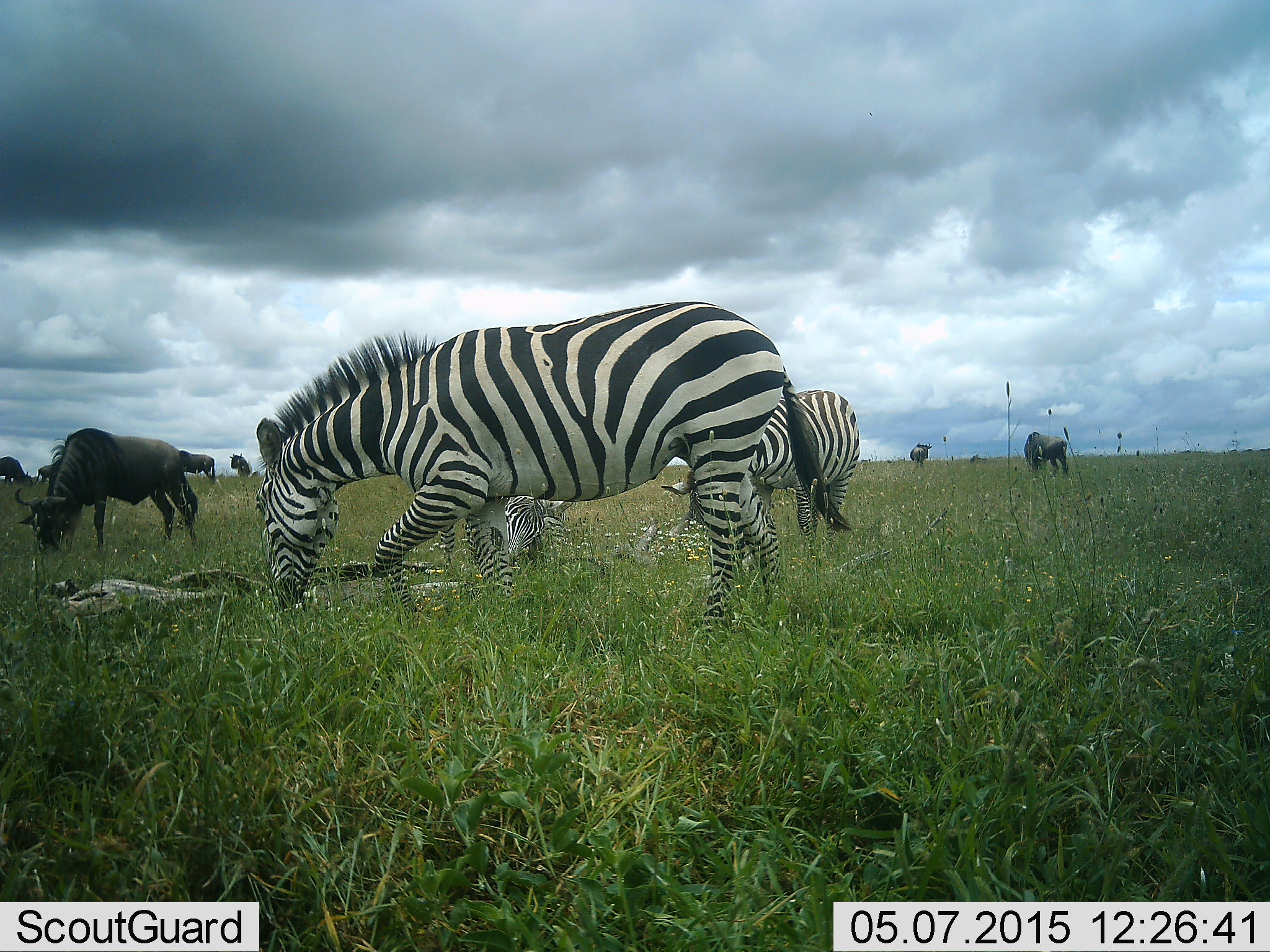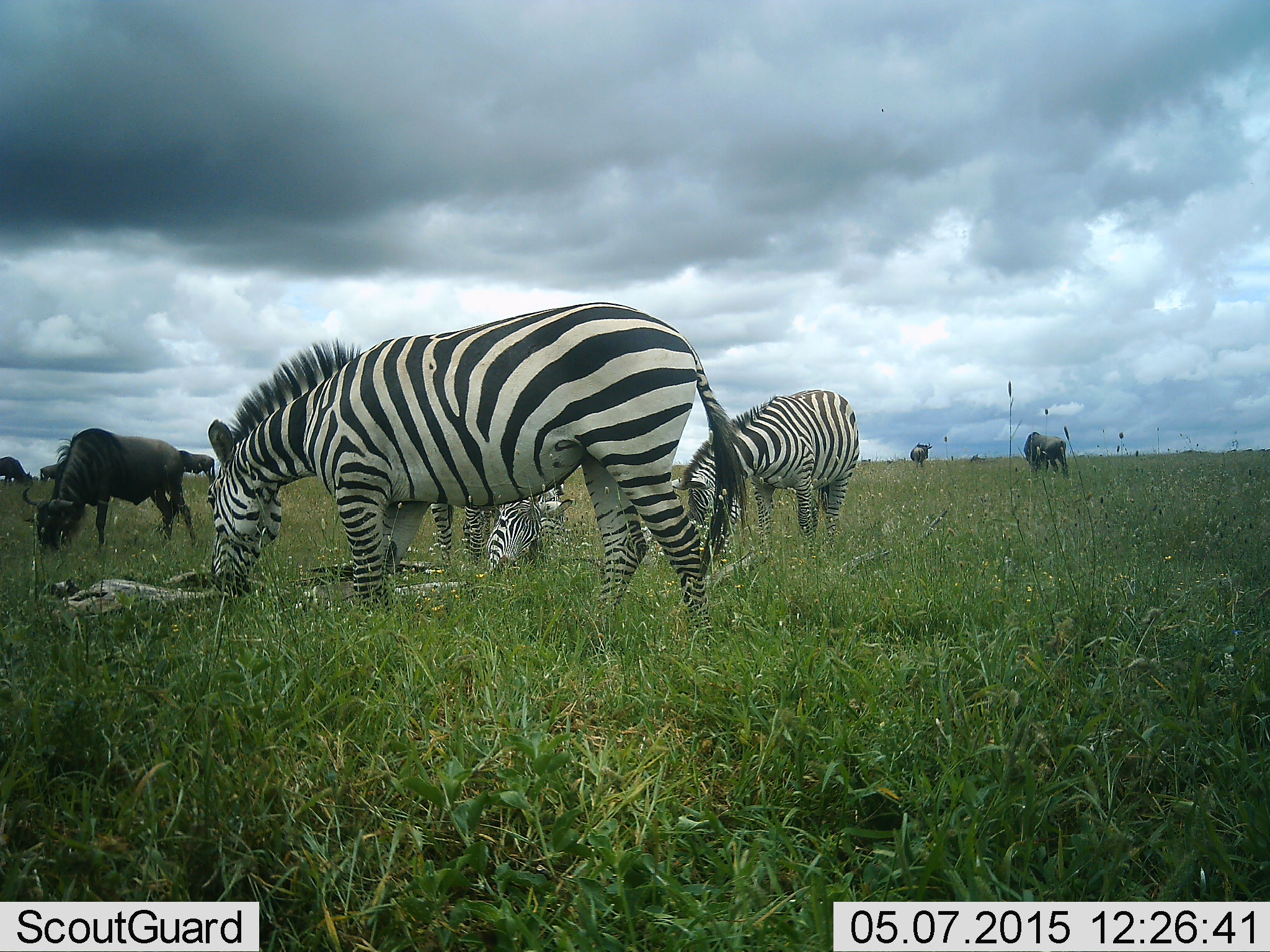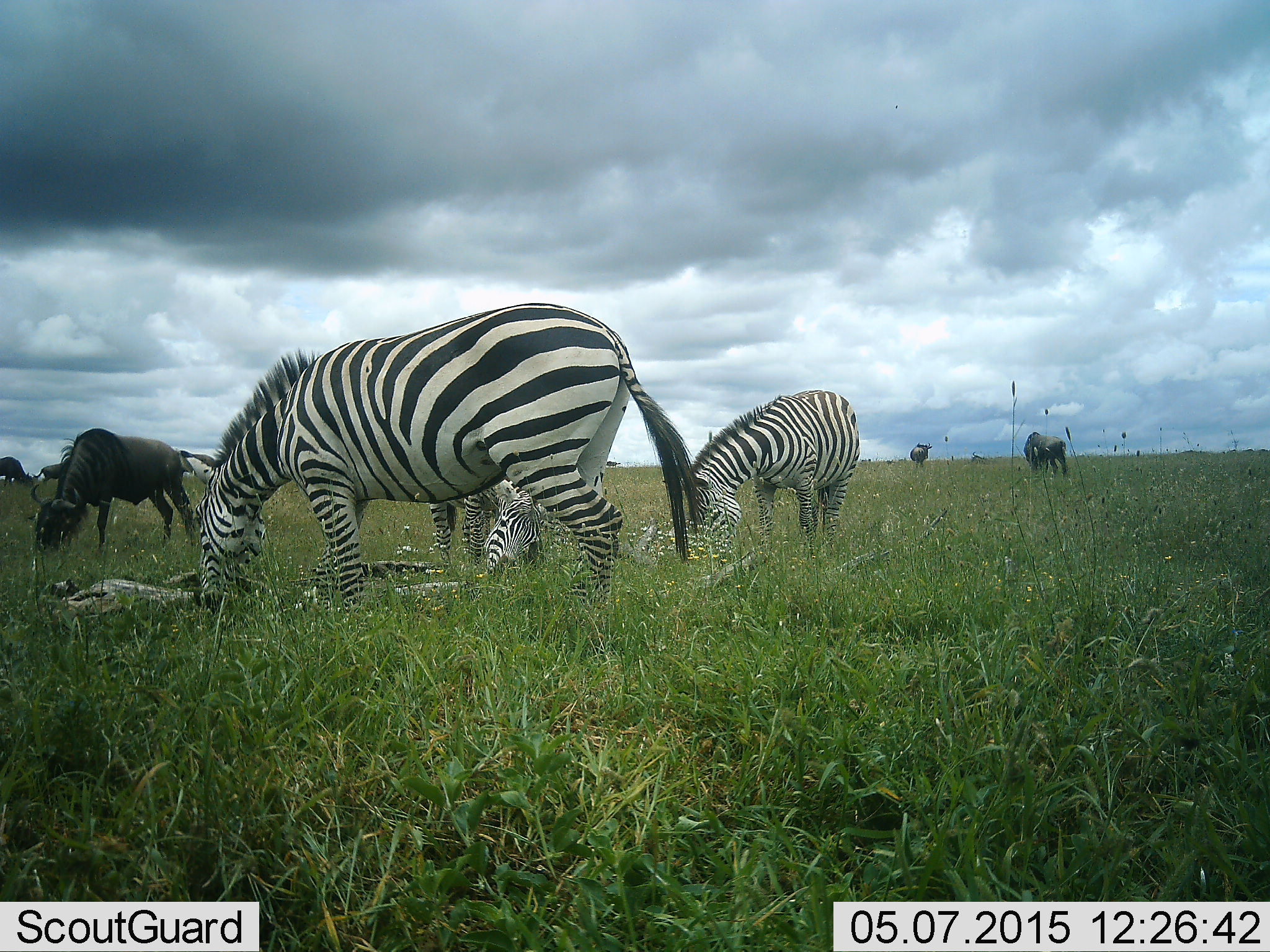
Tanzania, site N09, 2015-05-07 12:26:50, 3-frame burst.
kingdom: Animalia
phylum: Chordata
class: Mammalia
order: Artiodactyla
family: Bovidae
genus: Connochaetes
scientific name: Connochaetes taurinus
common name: blue wildebeest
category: wildebeest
Wildebeest (blue wildebeest) (Connochaetes taurinus), count 6. Behavior (volunteer vote fractions): standing 50%, resting 10%, moving 10%, interacting 0%. Young present (vote fraction): 0%. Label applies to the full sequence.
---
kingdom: Animalia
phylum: Chordata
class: Mammalia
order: Perissodactyla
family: Equidae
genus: Equus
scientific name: Equus quagga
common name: plains zebra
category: zebra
Zebra (plains zebra) (Equus quagga), count 3. Behavior (volunteer vote fractions): standing 45%, resting 9%, moving 18%, interacting 0%. Young present (vote fraction): 9%. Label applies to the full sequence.